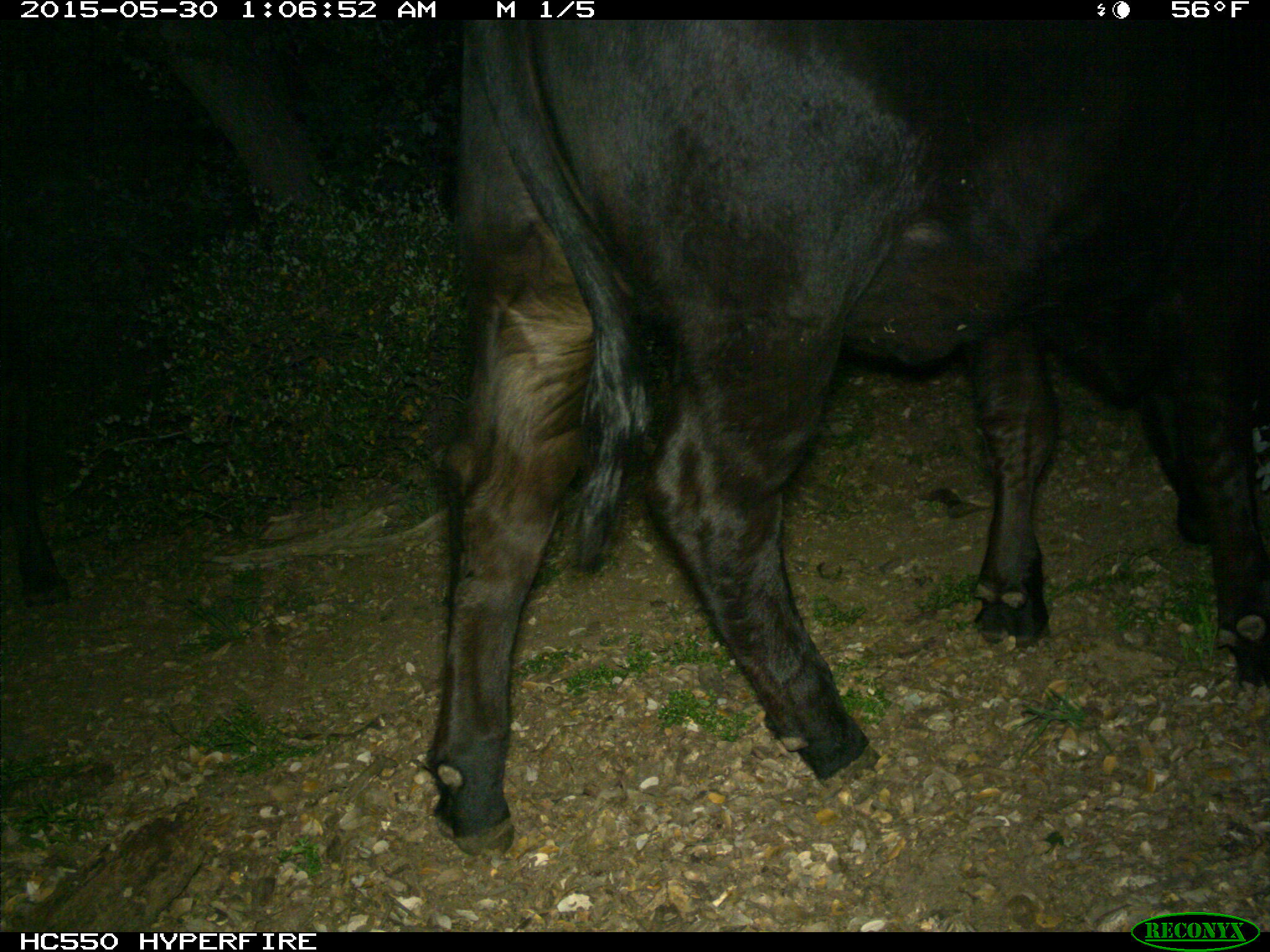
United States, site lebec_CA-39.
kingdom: Animalia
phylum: Chordata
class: Mammalia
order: Artiodactyla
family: Bovidae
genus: Bos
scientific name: Bos taurus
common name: domestic cow